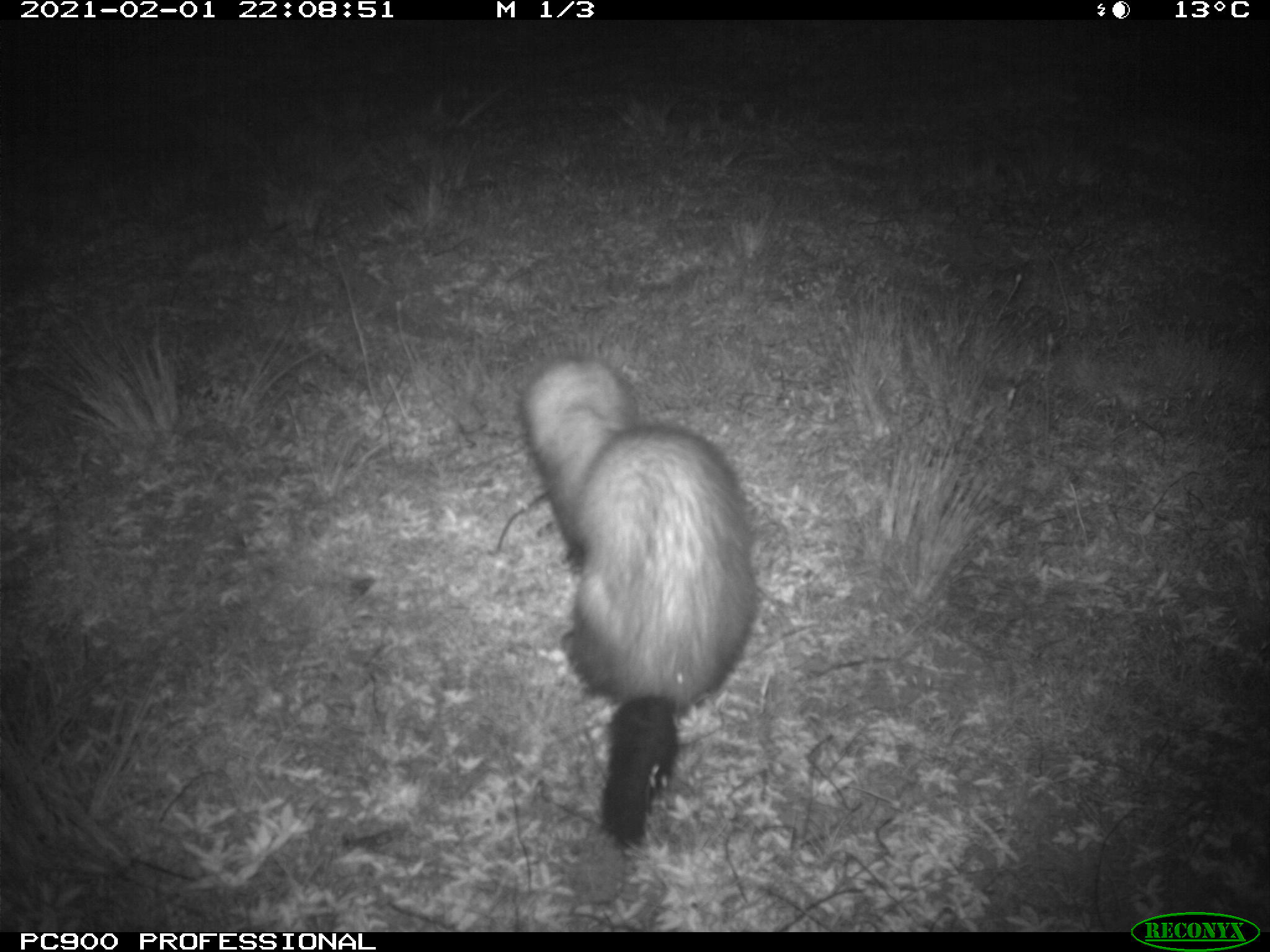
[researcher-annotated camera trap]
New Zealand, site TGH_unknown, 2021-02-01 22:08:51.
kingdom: Animalia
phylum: Chordata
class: Mammalia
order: Carnivora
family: Mustelidae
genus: Mustela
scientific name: Mustela furo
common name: ferret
Ferret (Mustela furo).